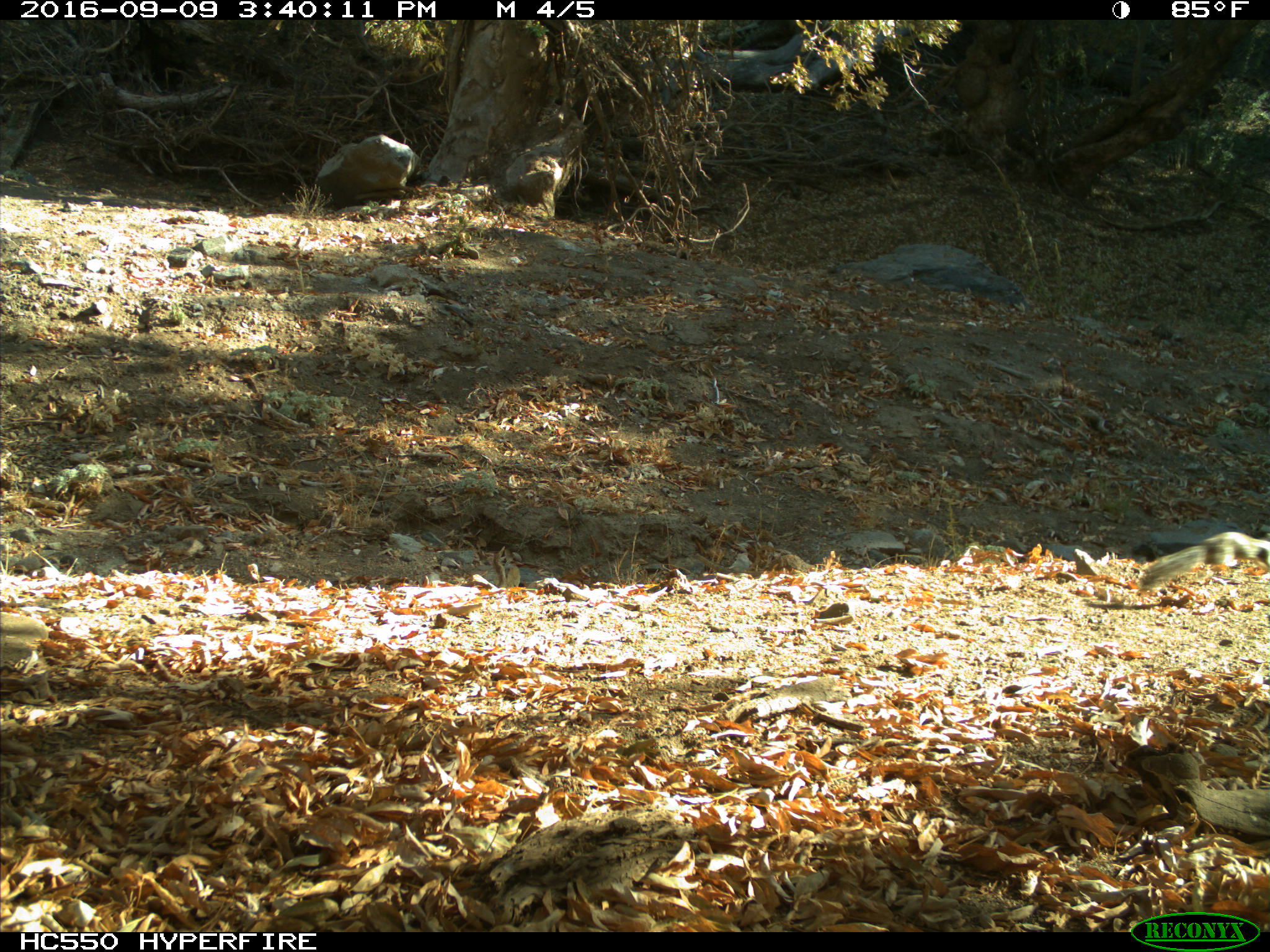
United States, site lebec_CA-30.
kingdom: Animalia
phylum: Chordata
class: Mammalia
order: Rodentia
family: Sciuridae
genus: Otospermophilus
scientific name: Otospermophilus beecheyi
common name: california ground squirrel